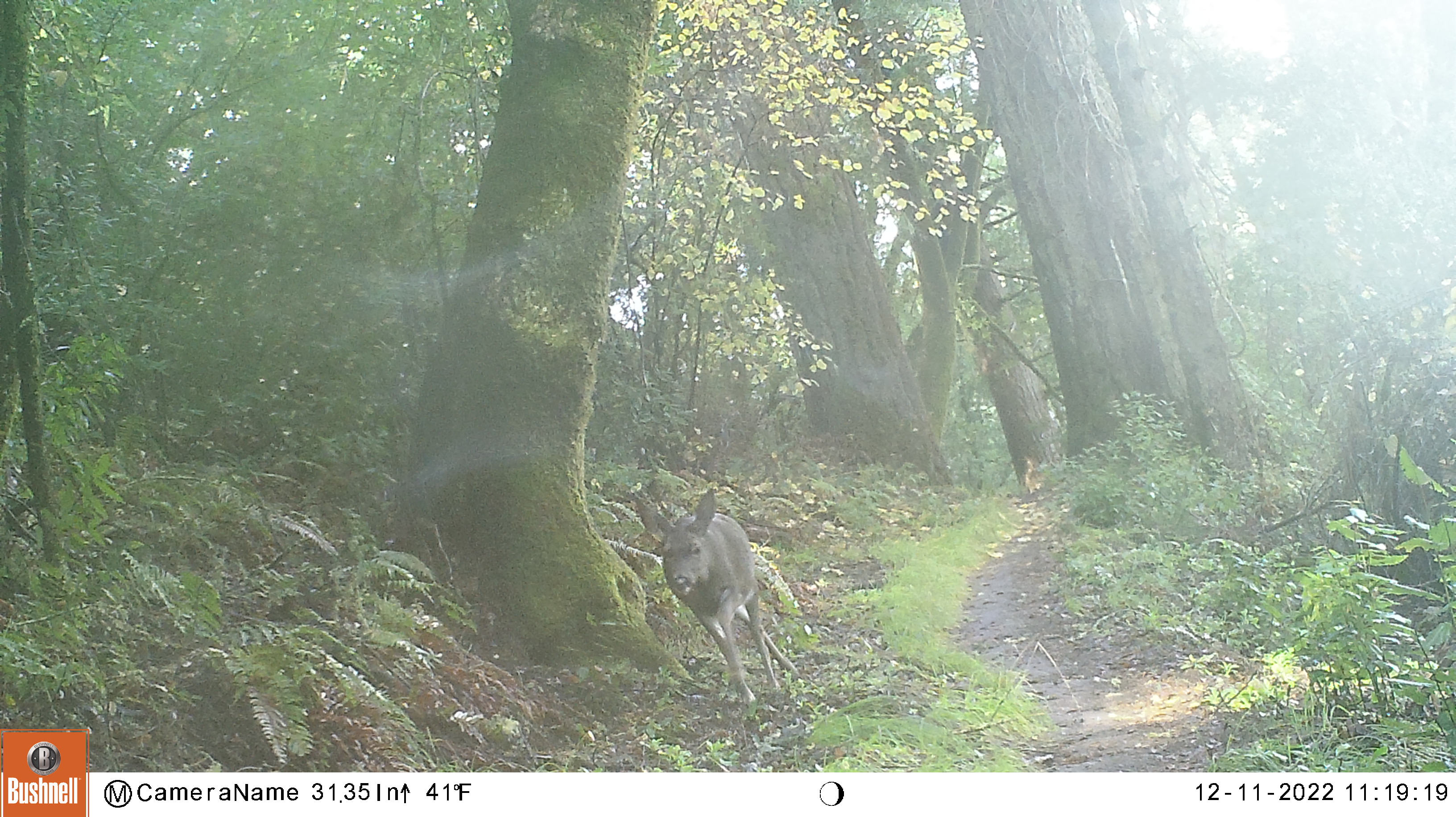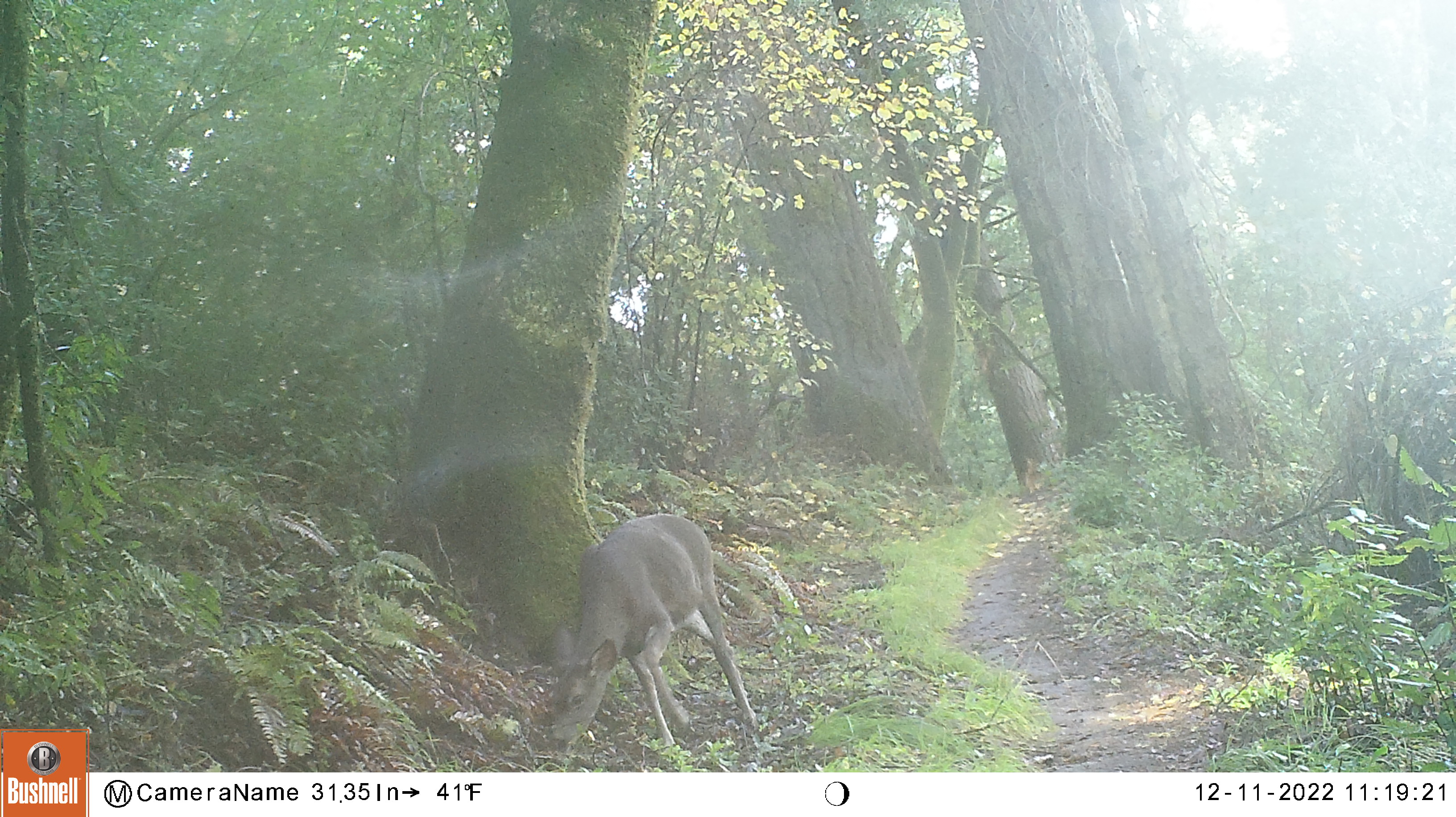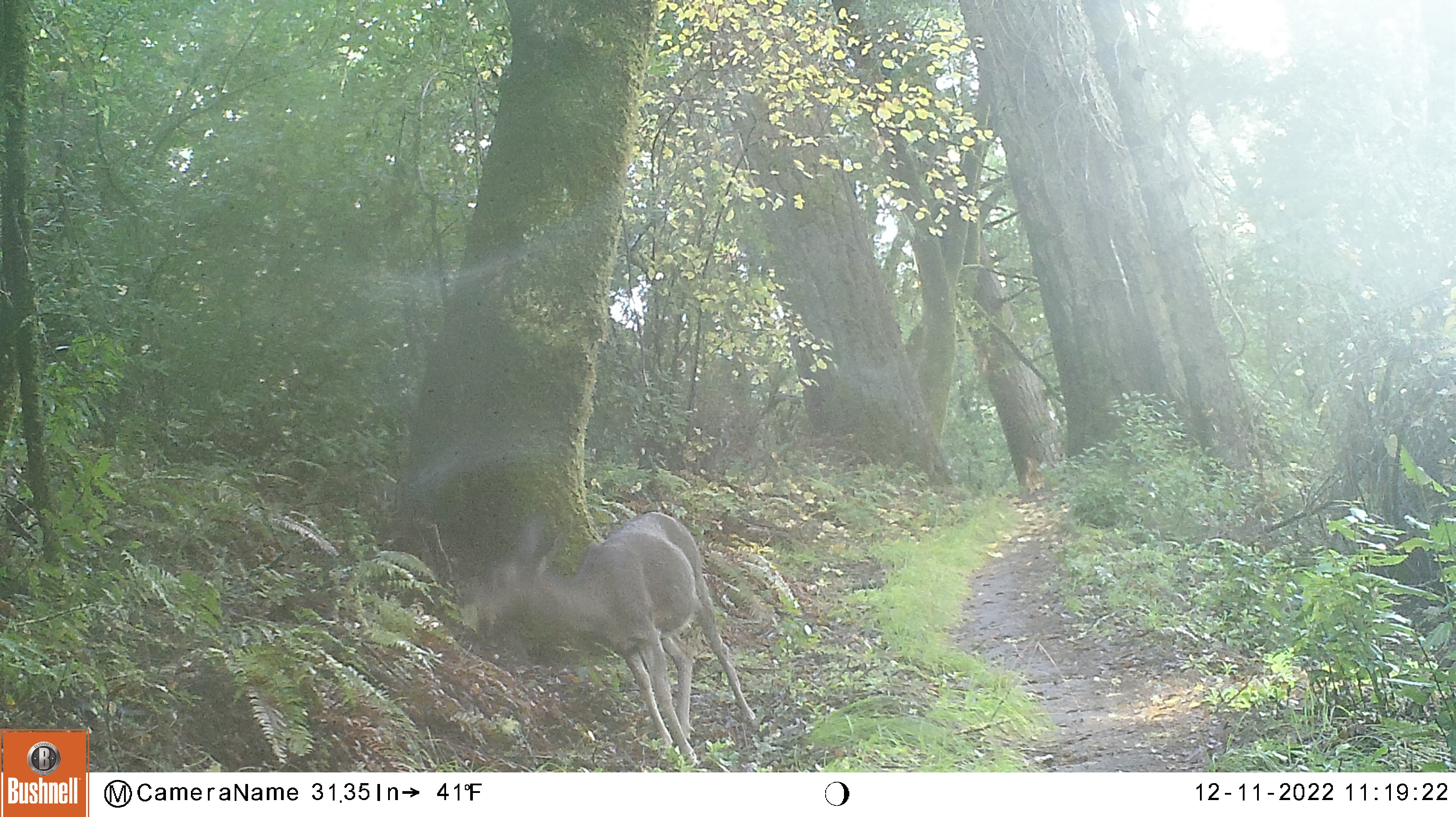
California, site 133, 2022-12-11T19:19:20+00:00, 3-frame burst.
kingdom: Animalia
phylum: Chordata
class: Mammalia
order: Artiodactyla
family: Cervidae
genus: Odocoileus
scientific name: Odocoileus hemionus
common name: mule deer